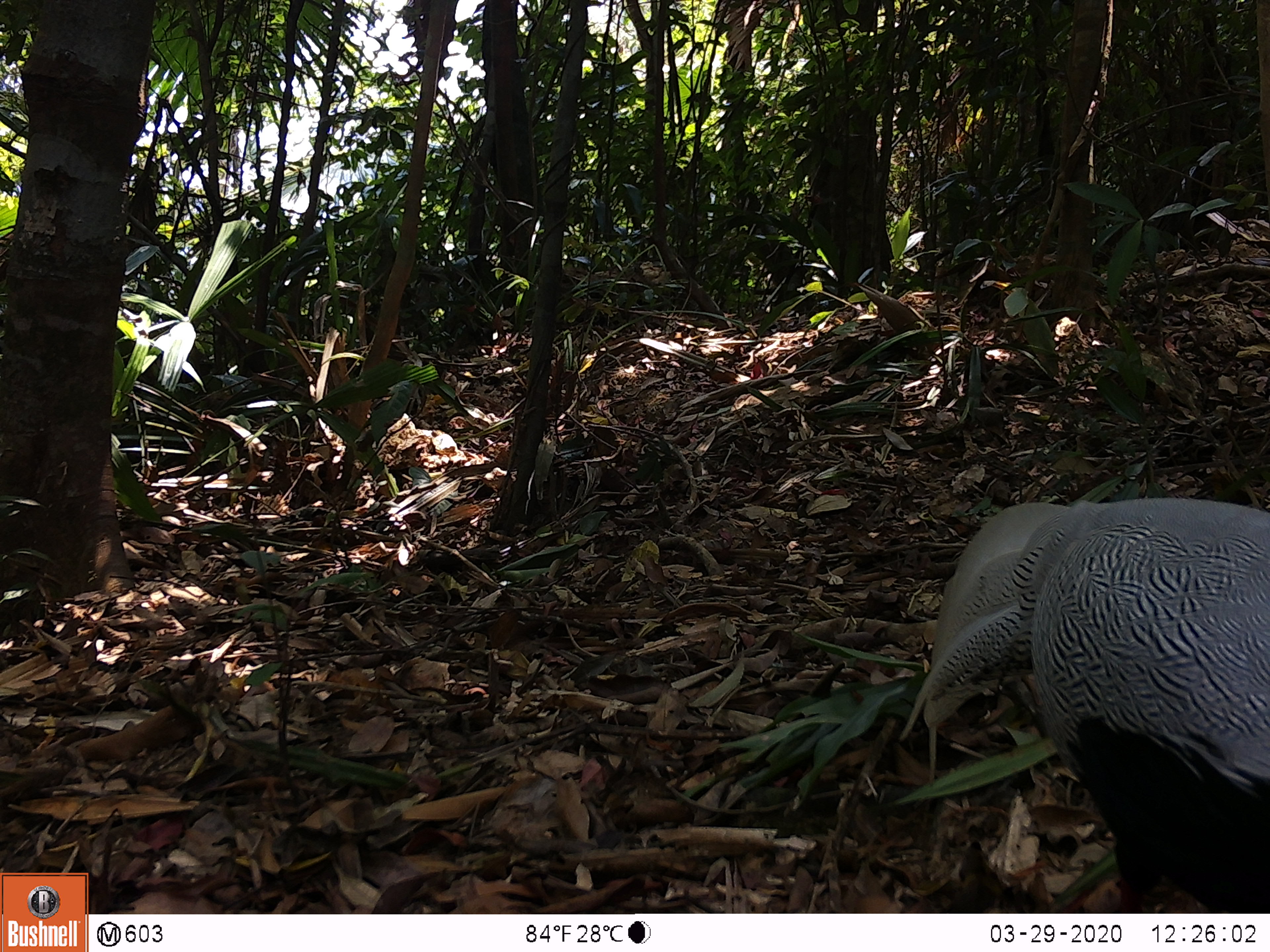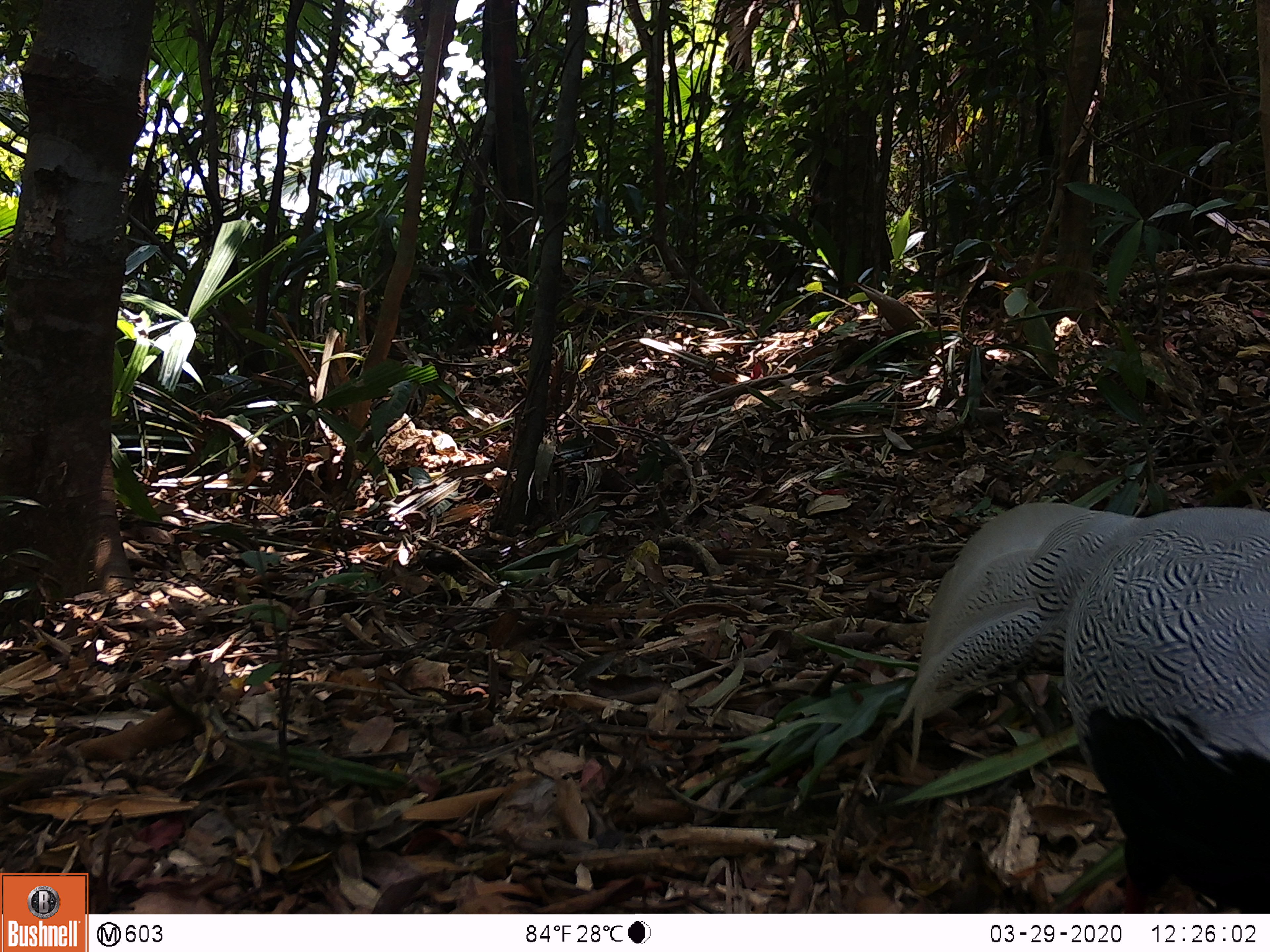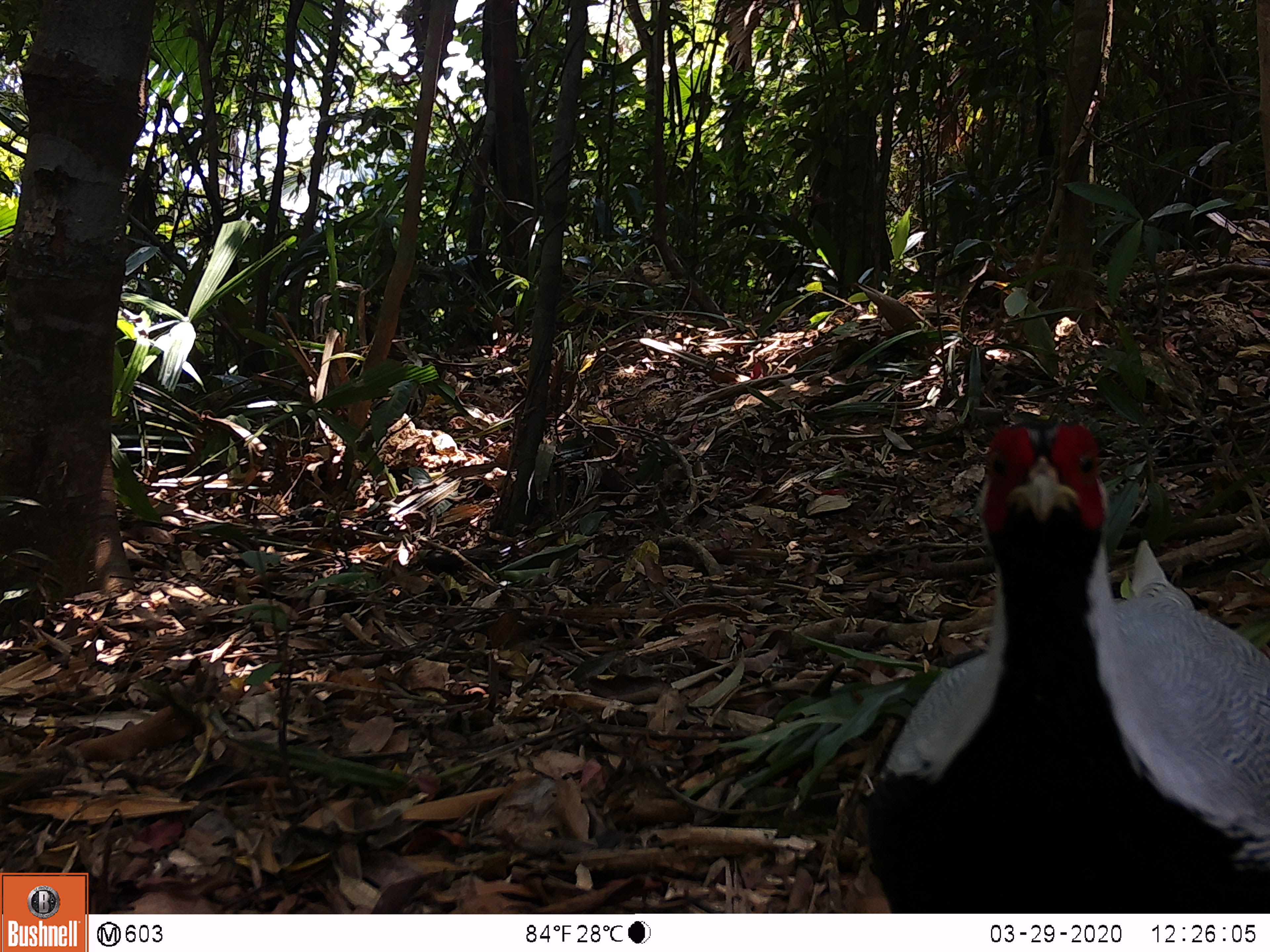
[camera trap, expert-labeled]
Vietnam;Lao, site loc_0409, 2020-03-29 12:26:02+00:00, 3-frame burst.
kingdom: Animalia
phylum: Chordata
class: Aves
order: Galliformes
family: Phasianidae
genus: Lophura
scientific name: Lophura nycthemera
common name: silver pheasant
Silver pheasant (Lophura nycthemera). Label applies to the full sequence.